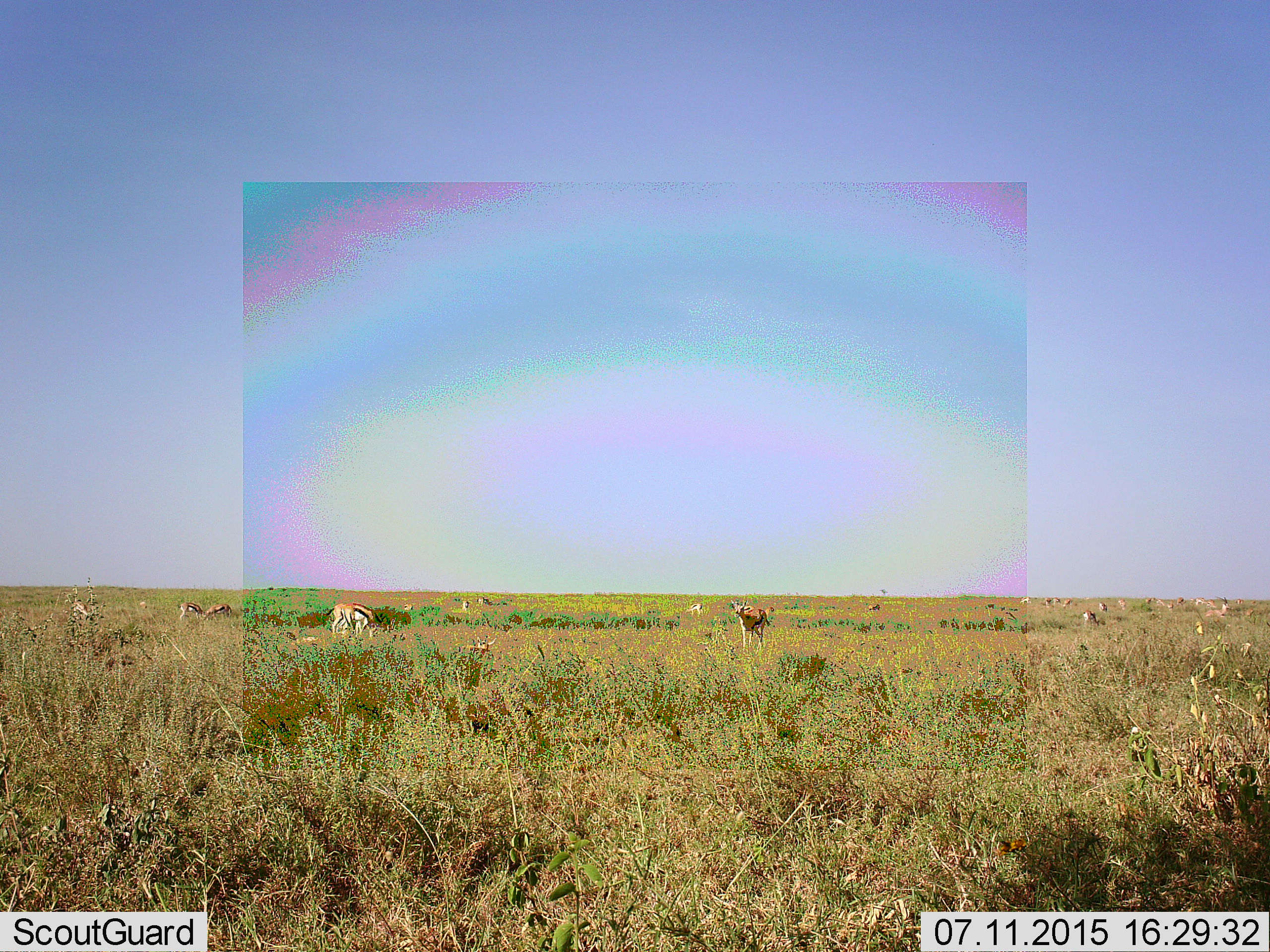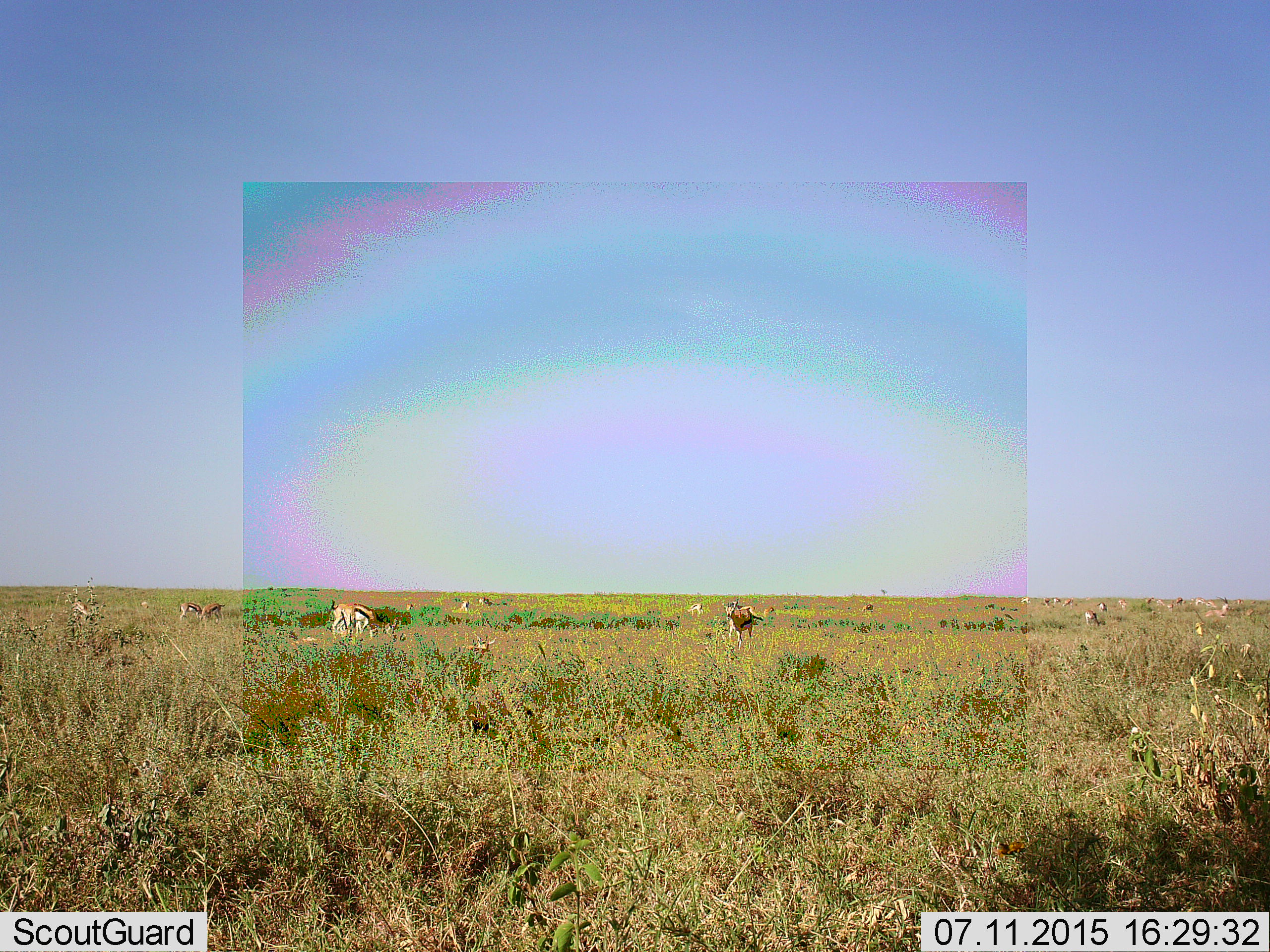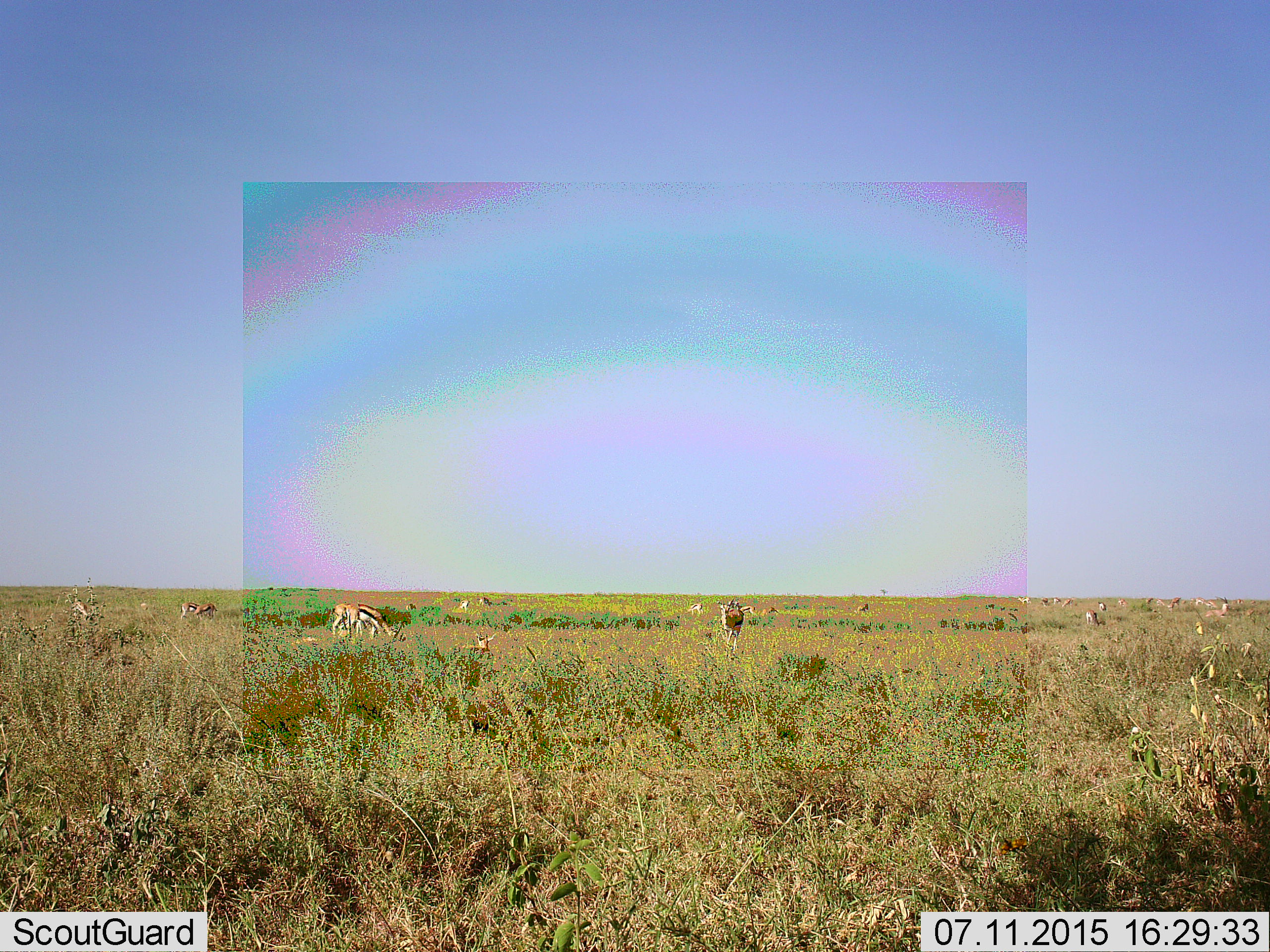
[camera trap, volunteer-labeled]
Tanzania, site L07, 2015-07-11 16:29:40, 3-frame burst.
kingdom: Animalia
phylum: Chordata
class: Mammalia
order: Artiodactyla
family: Bovidae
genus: Eudorcas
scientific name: Eudorcas thomsonii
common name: thomson's gazelle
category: gazellethomsons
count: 11-50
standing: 78%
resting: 22%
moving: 44%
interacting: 0%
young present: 33%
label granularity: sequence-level